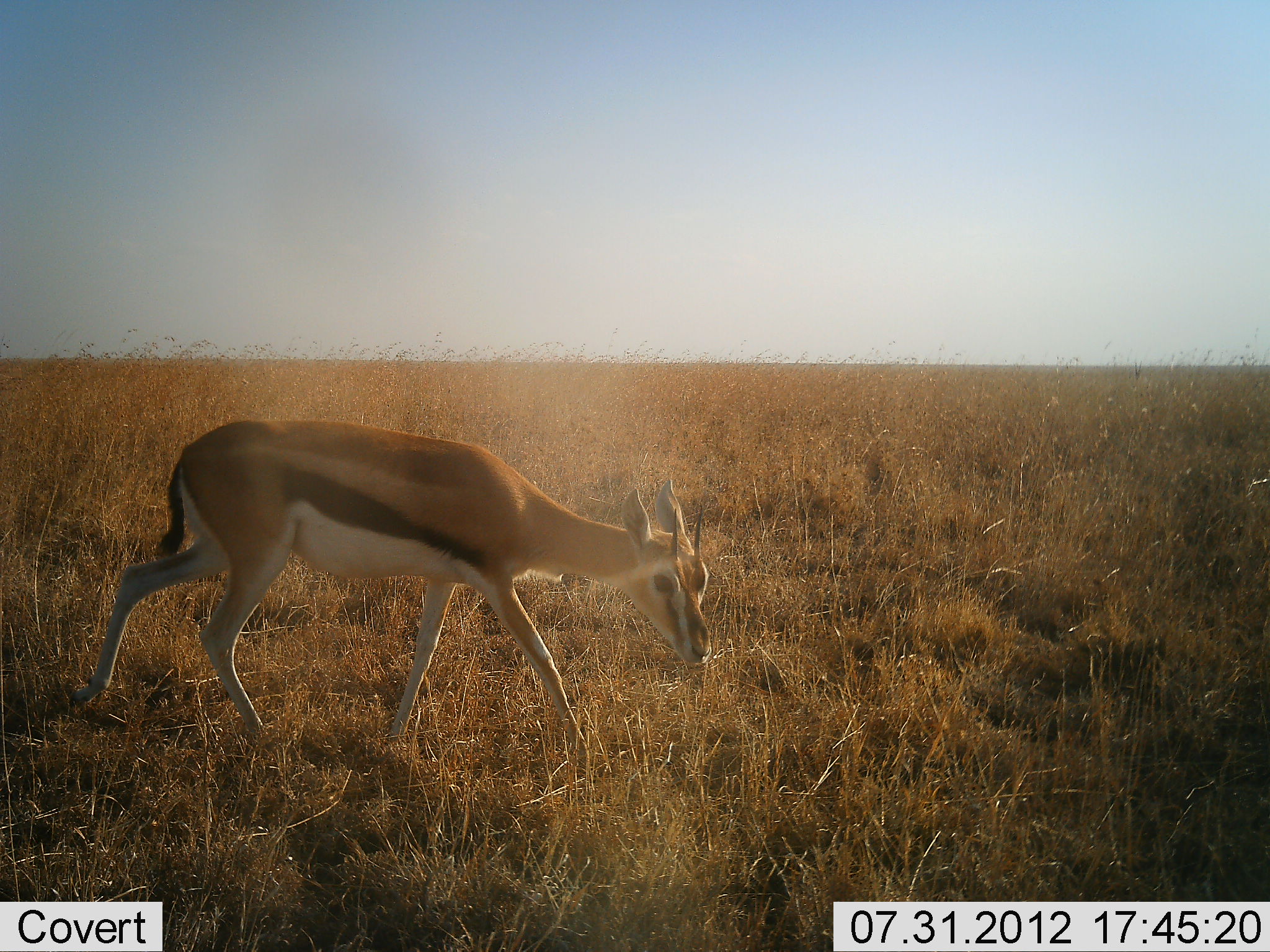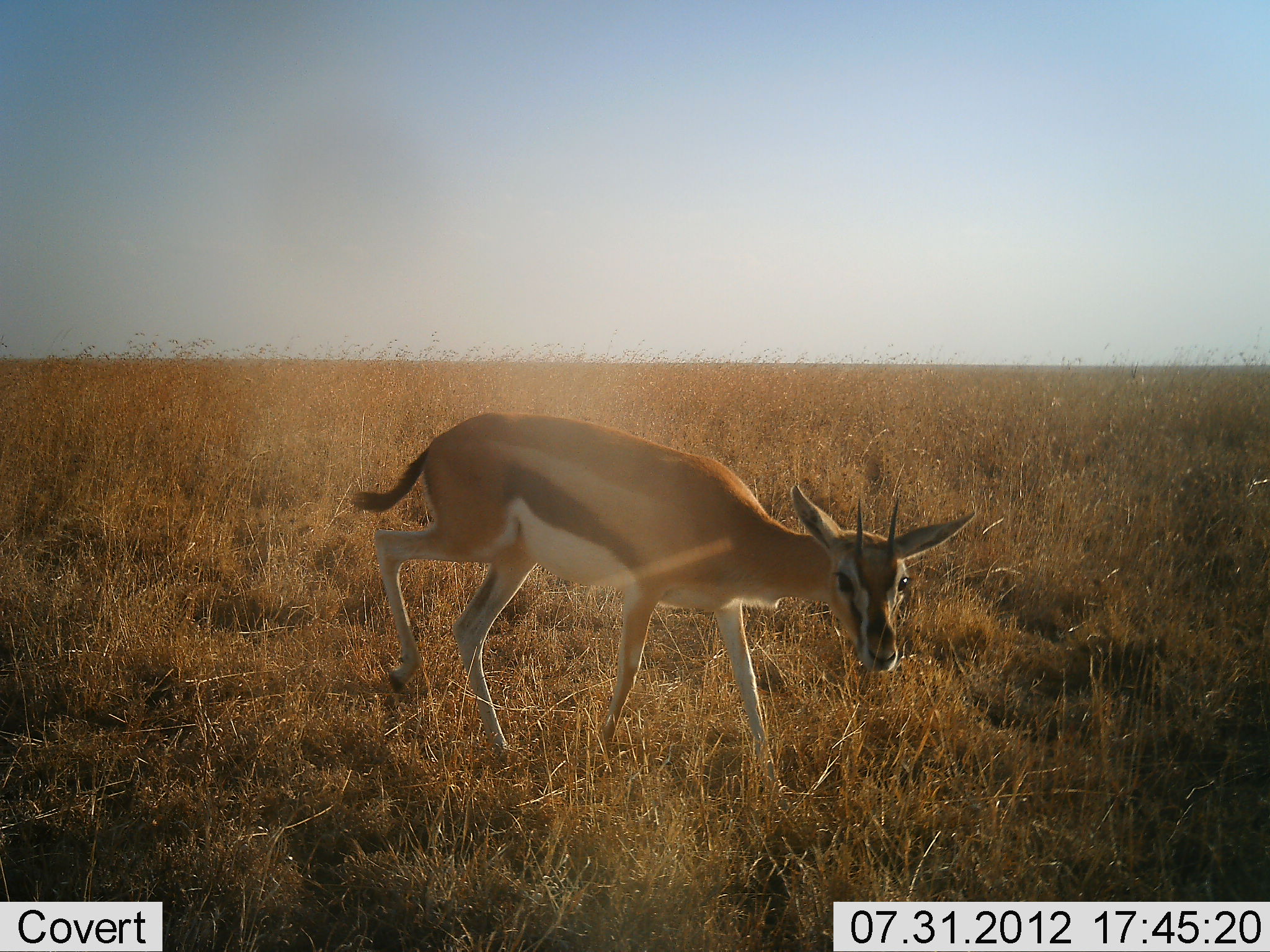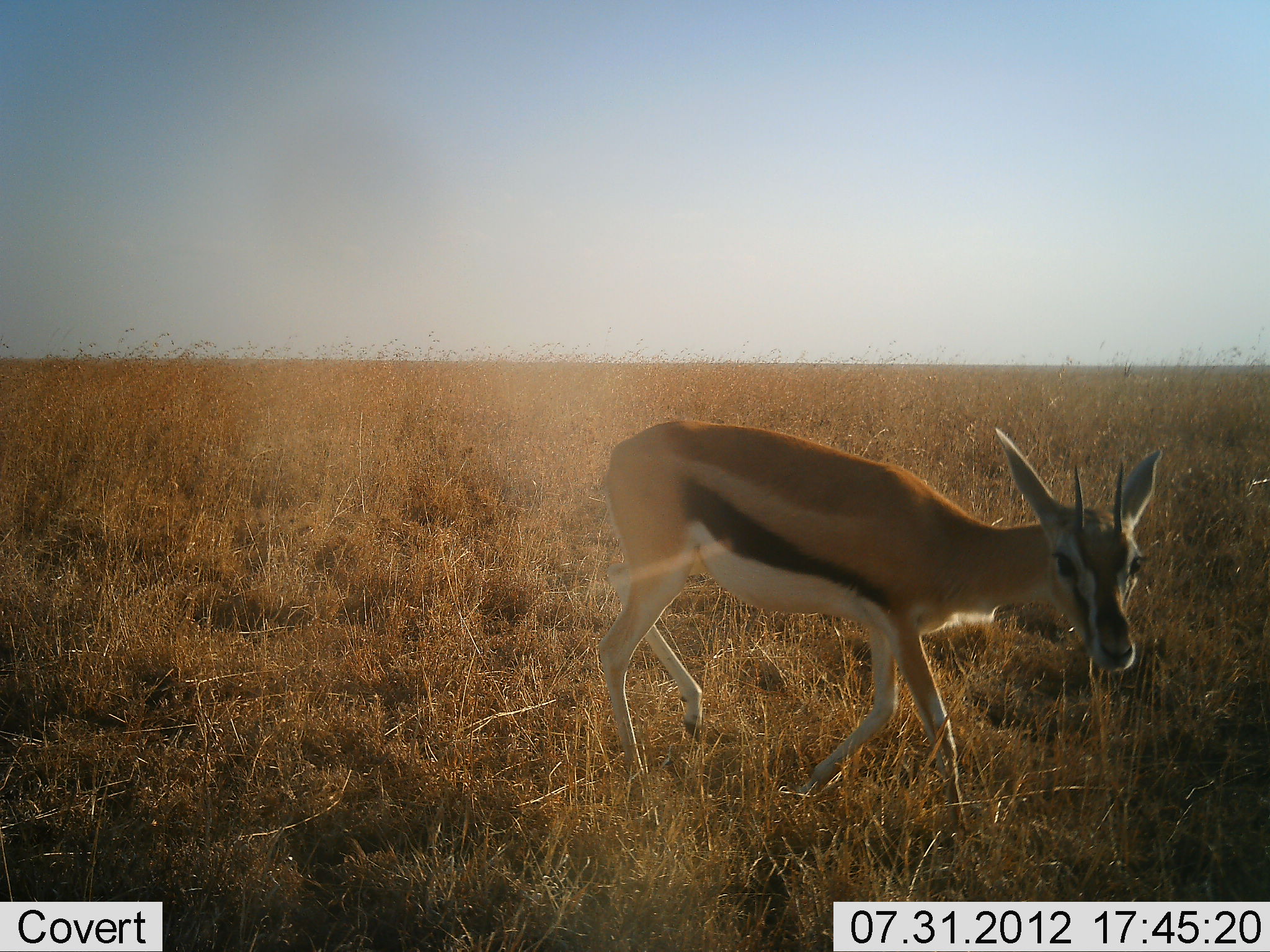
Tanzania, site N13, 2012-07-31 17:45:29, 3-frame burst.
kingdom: Animalia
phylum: Chordata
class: Mammalia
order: Artiodactyla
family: Bovidae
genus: Eudorcas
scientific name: Eudorcas thomsonii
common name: thomson's gazelle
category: gazellethomsons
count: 1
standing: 0%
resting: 0%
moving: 90%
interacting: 0%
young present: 0%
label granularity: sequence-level